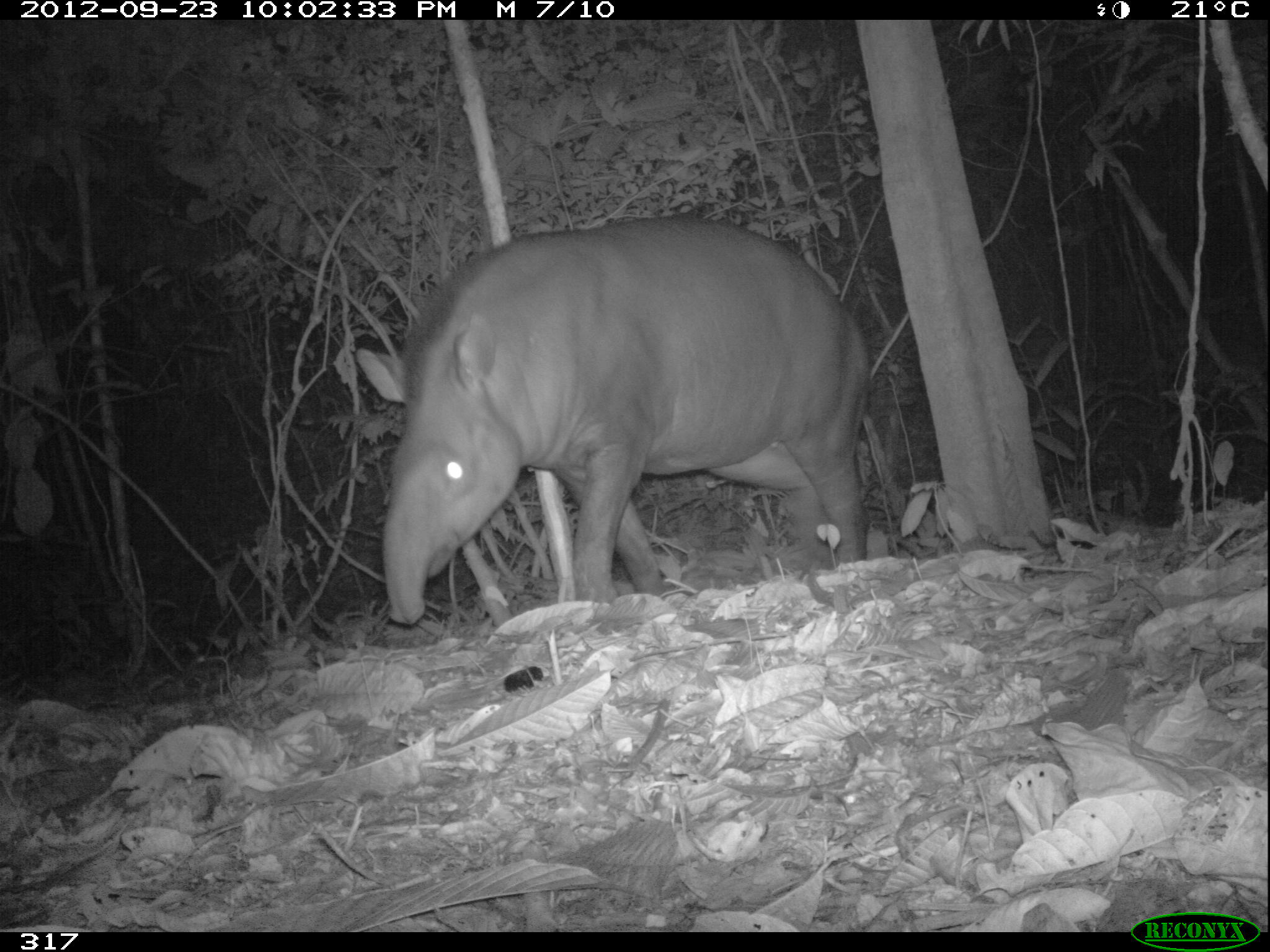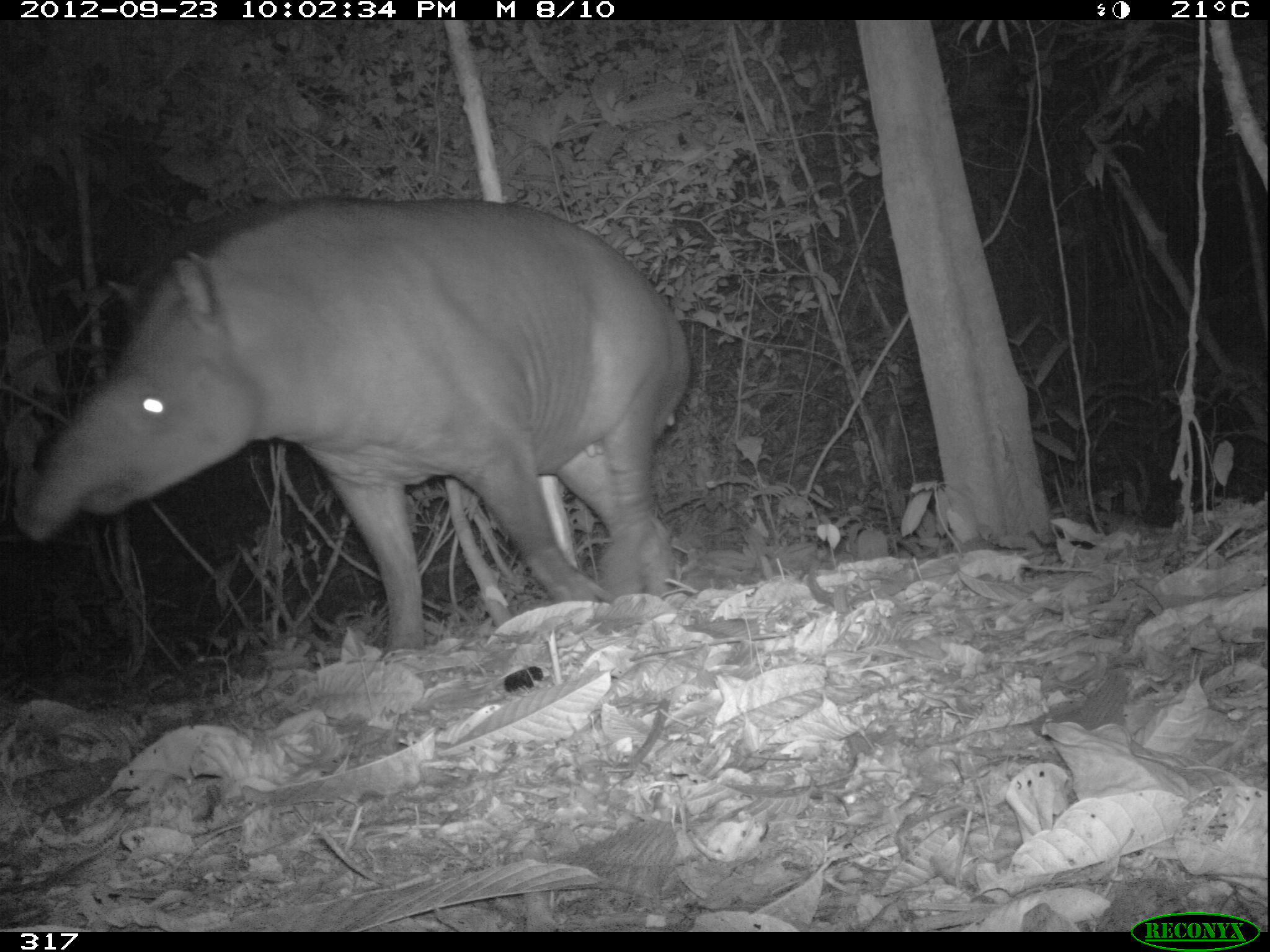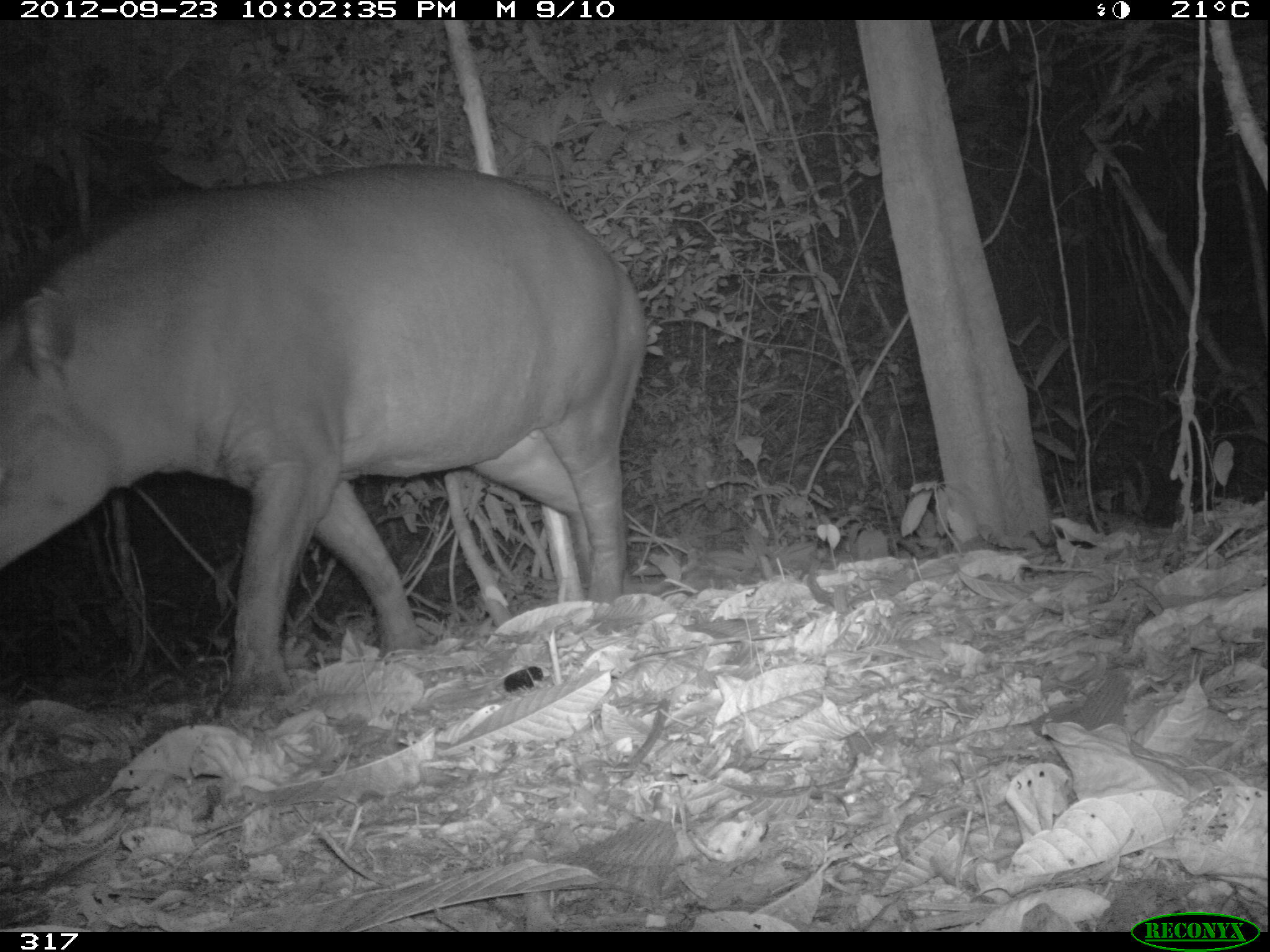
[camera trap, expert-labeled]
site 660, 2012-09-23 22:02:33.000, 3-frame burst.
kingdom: Animalia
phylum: Chordata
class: Mammalia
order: Perissodactyla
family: Tapiridae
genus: Tapirus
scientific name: Tapirus terrestris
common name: south american tapir